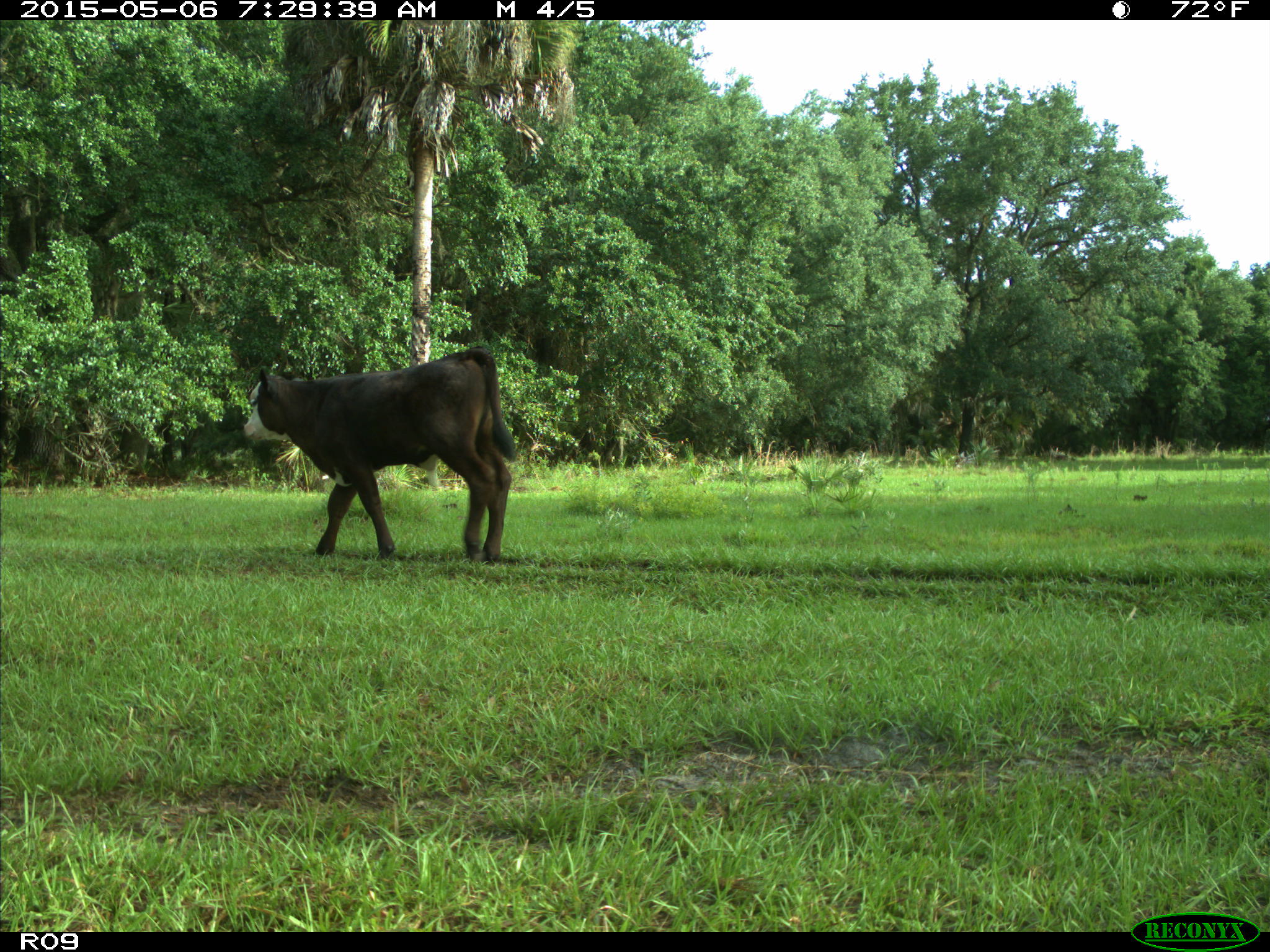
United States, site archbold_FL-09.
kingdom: Animalia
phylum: Chordata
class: Mammalia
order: Artiodactyla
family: Bovidae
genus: Bos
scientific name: Bos taurus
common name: domestic cow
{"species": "Bos taurus (domestic cow)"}